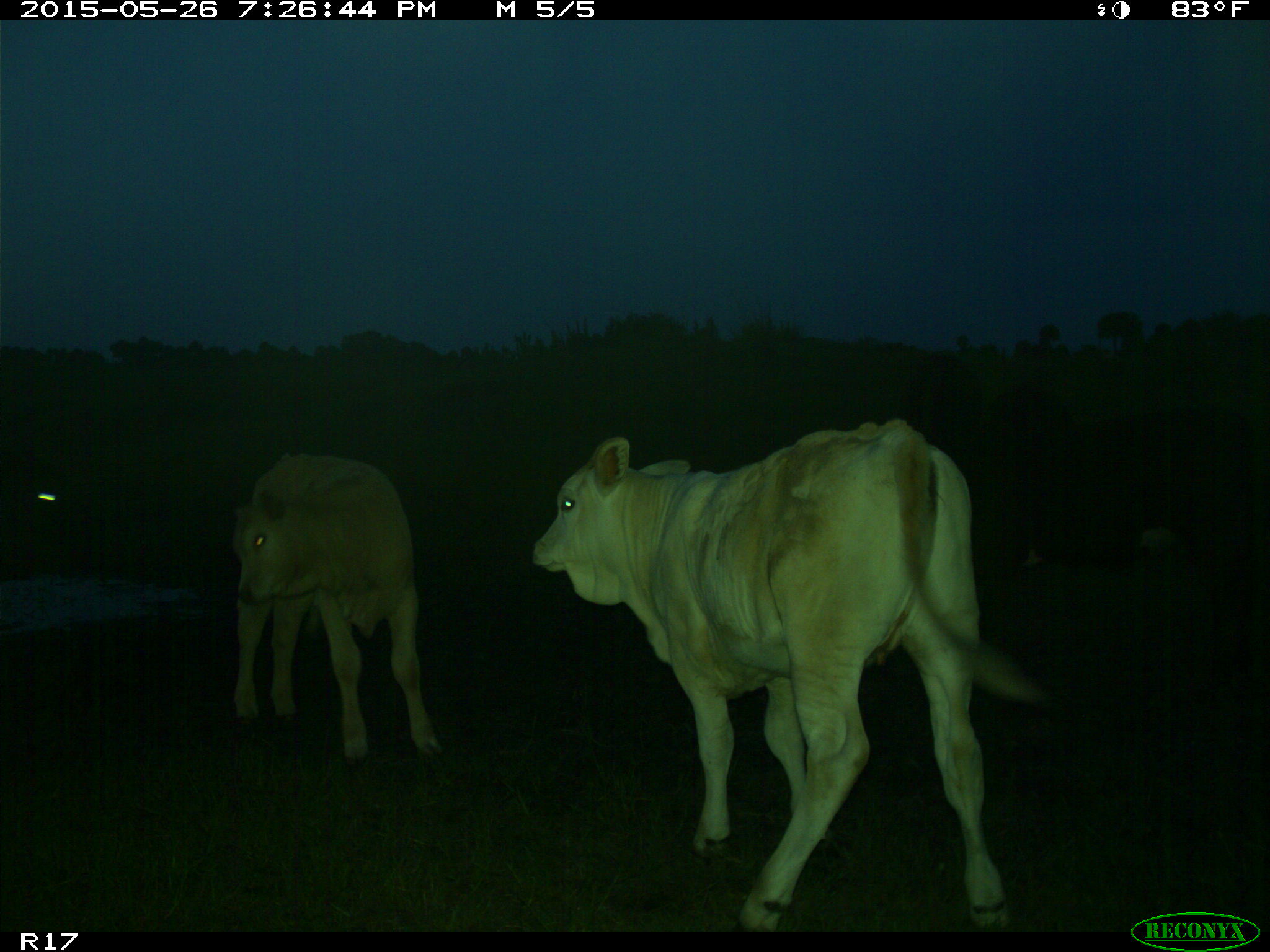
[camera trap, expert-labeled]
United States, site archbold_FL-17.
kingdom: Animalia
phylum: Chordata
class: Mammalia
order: Artiodactyla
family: Bovidae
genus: Bos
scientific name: Bos taurus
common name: domestic cow